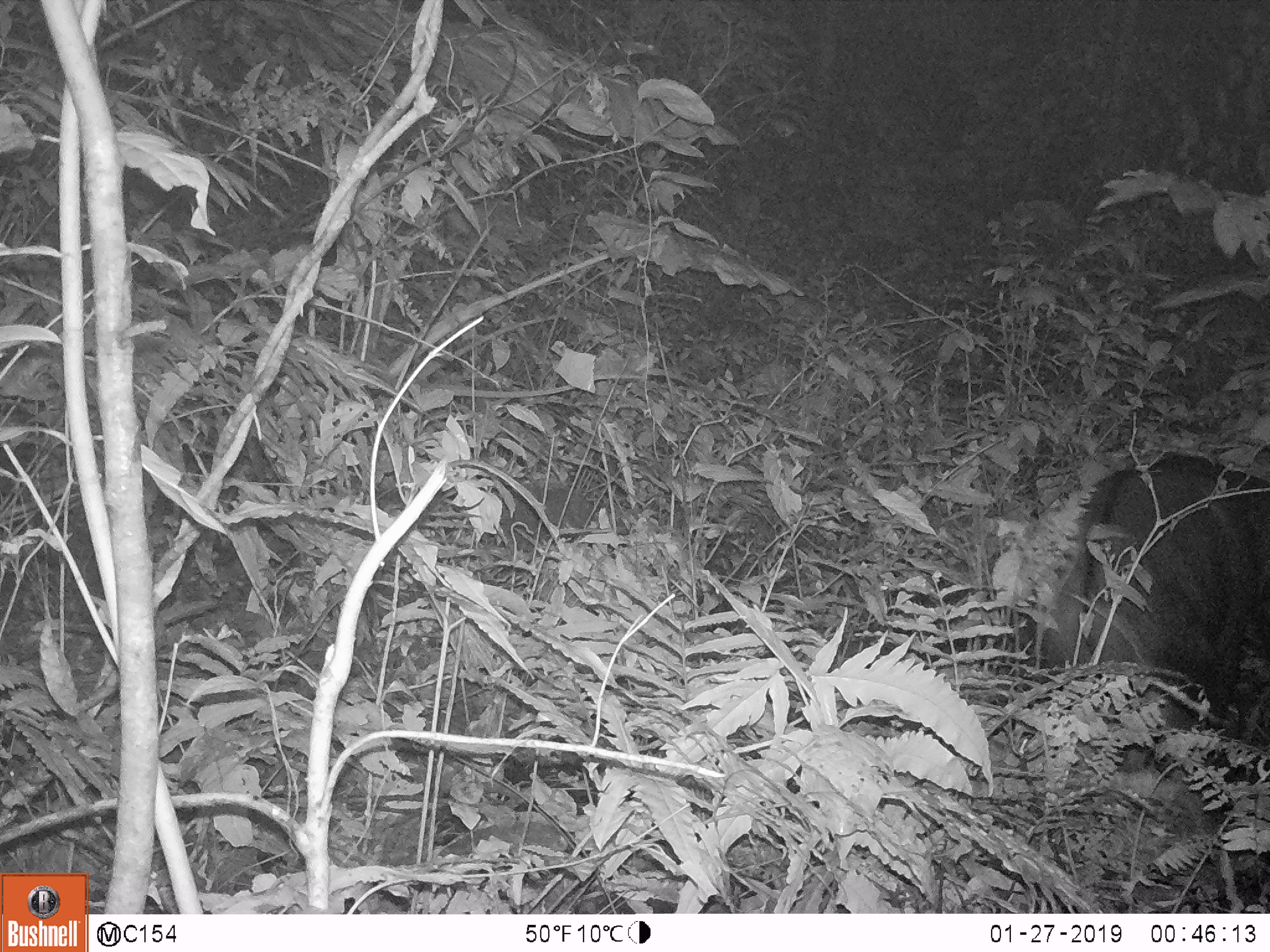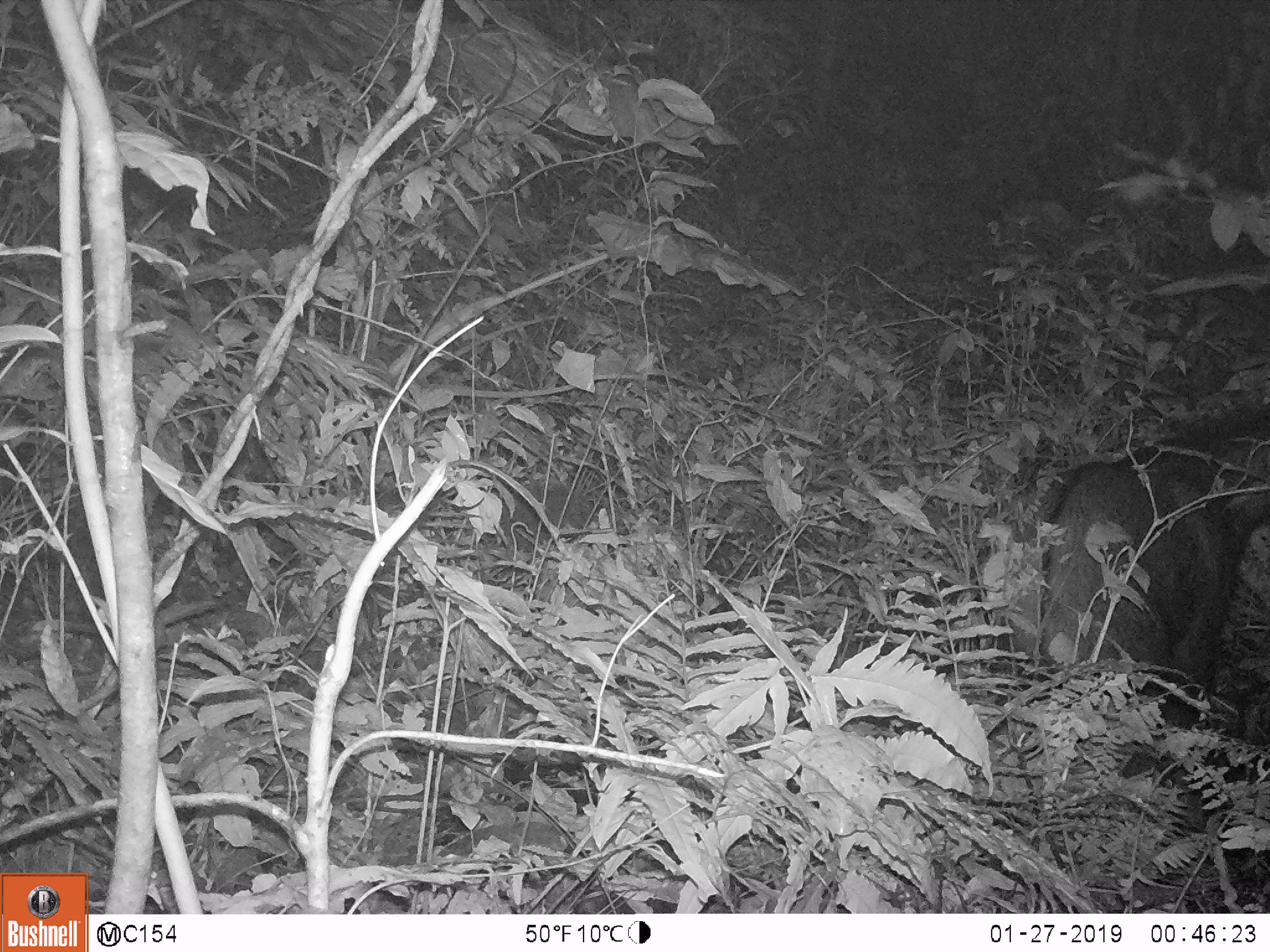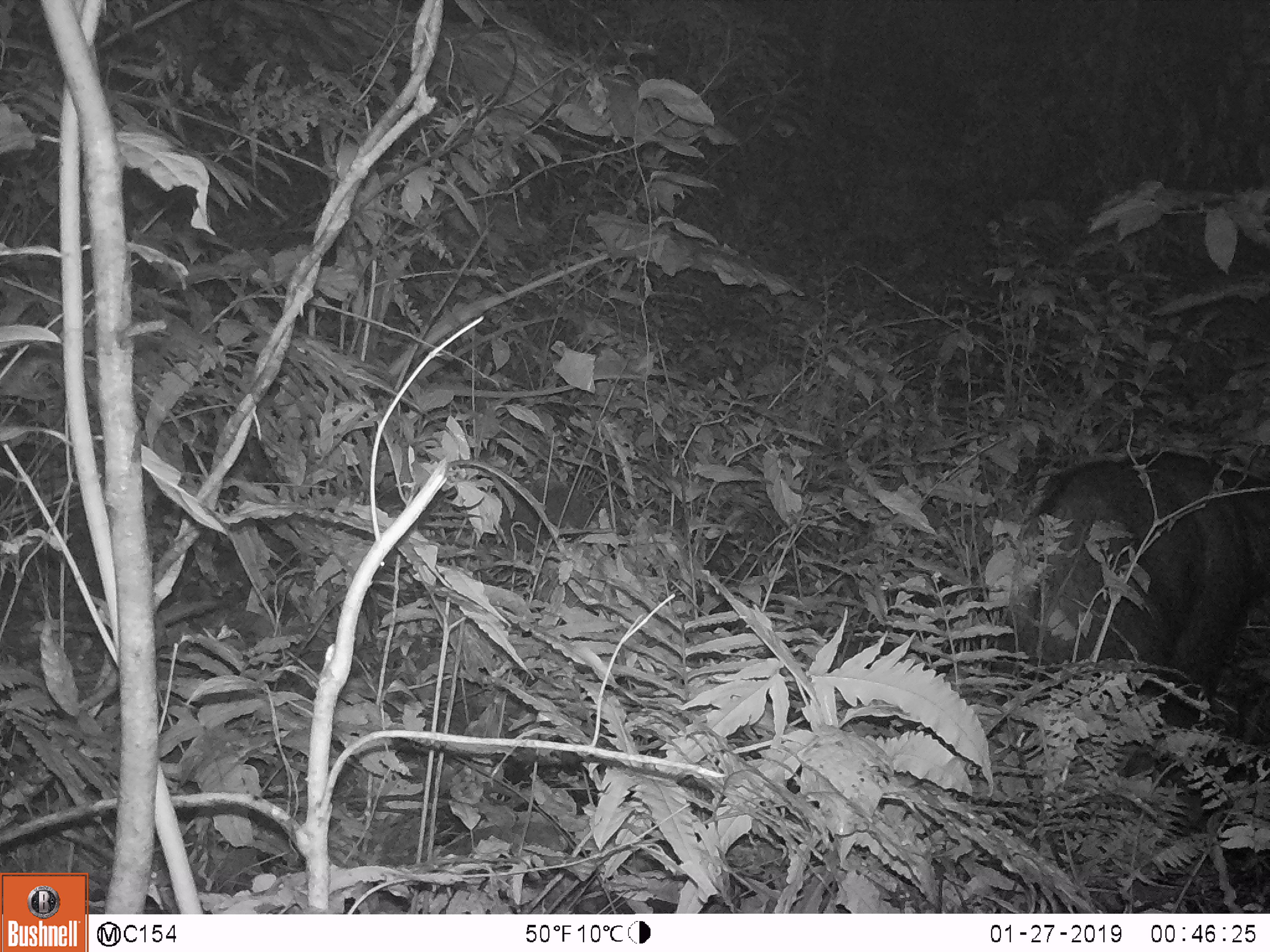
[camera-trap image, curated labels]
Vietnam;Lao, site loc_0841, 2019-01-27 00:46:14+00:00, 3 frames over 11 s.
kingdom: Animalia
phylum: Chordata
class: Mammalia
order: Artiodactyla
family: Bovidae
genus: Capricornis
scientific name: Capricornis sumatraensis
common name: chinese serow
Chinese serow (Capricornis sumatraensis). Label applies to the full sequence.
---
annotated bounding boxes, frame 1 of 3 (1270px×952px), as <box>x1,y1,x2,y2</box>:
chinese serow: <box>1026,446,1270,735</box>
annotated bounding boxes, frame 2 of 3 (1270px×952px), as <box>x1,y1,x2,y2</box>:
chinese serow: <box>1033,405,1270,735</box>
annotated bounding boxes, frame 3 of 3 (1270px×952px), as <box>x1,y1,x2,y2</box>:
chinese serow: <box>999,447,1270,778</box>